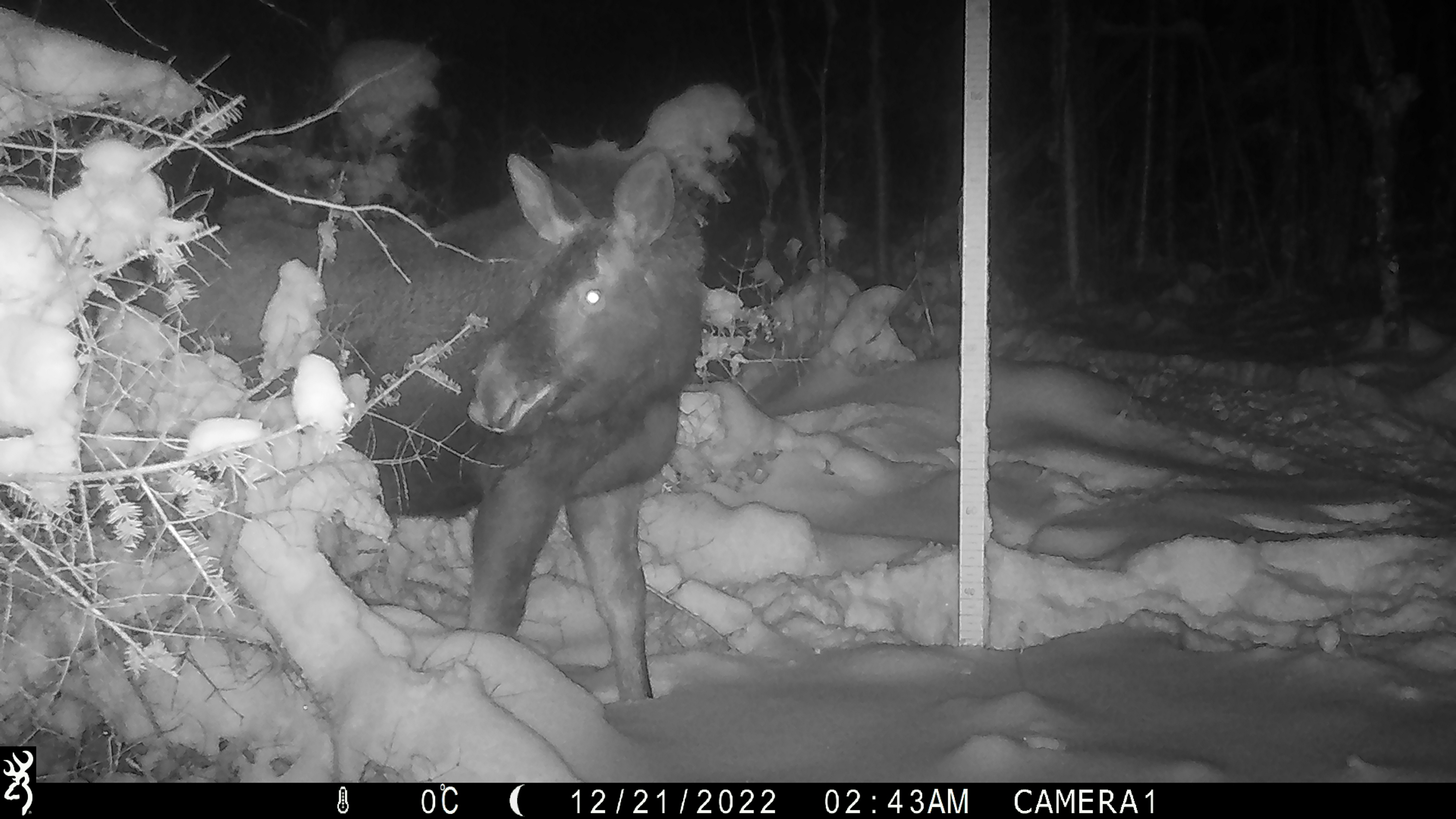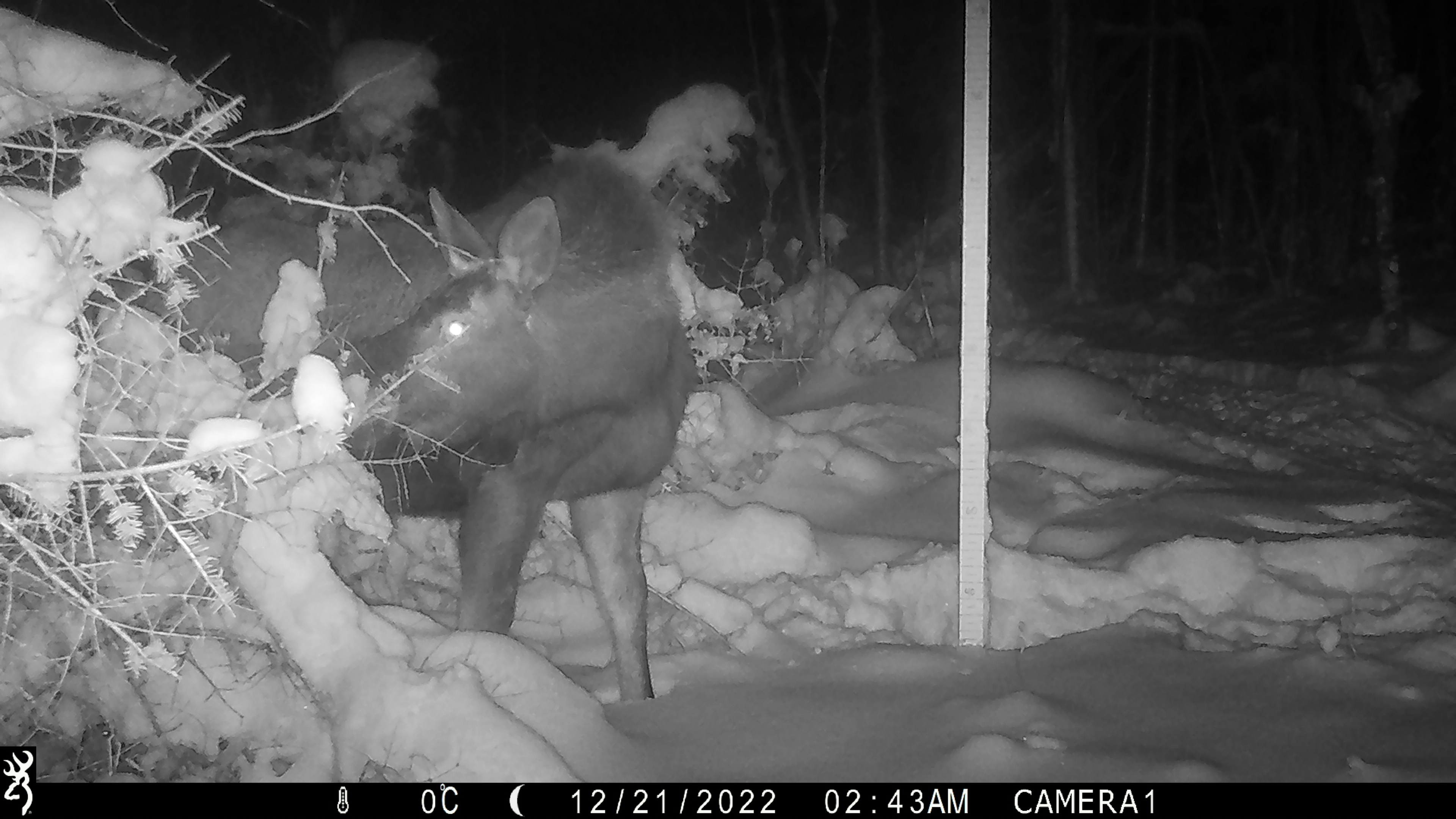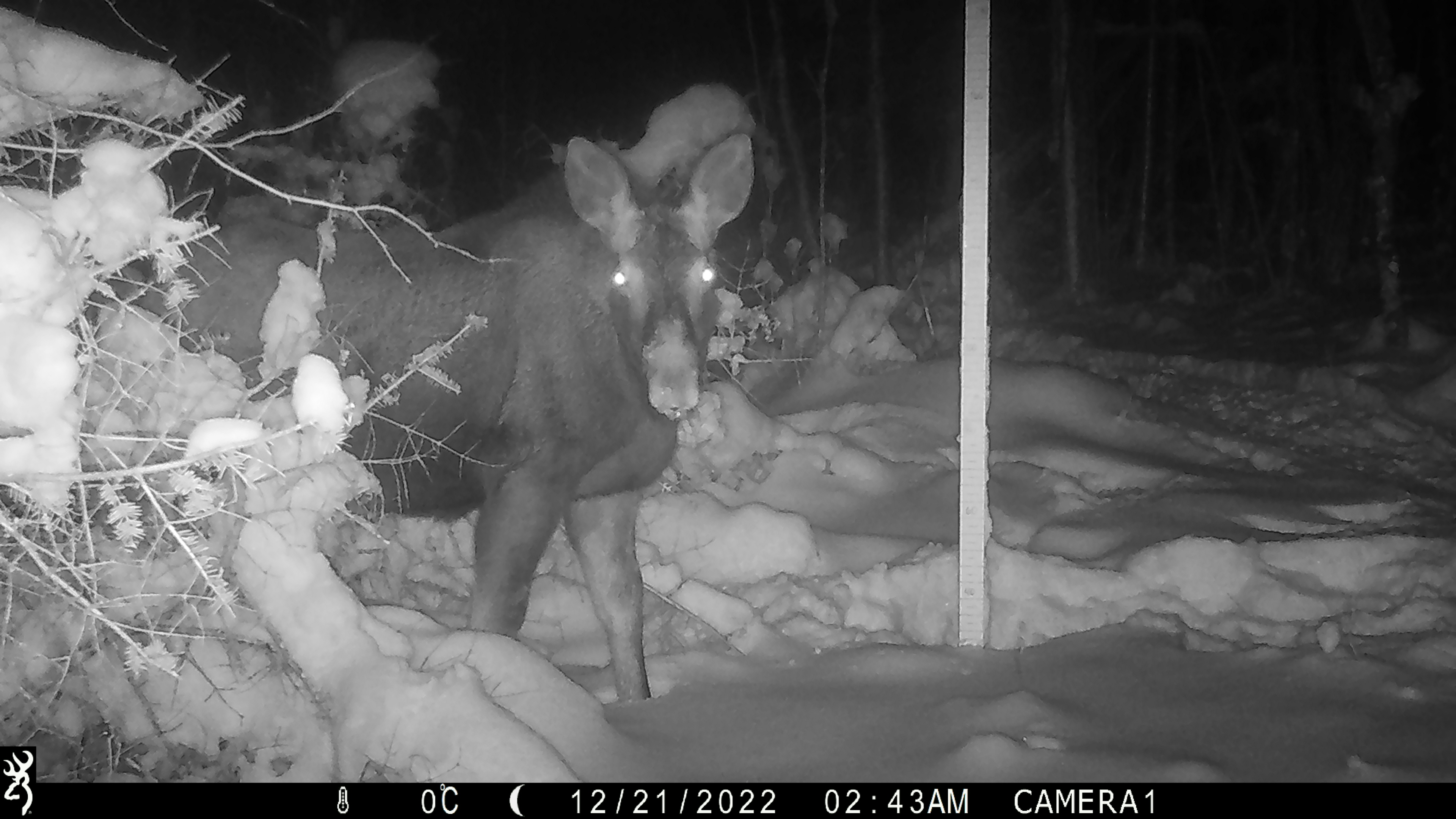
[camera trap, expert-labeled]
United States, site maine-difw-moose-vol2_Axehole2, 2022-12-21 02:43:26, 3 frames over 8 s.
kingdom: Animalia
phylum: Chordata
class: Mammalia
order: Artiodactyla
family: Cervidae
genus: Alces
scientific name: Alces alces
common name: moose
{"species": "moose (Alces alces)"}